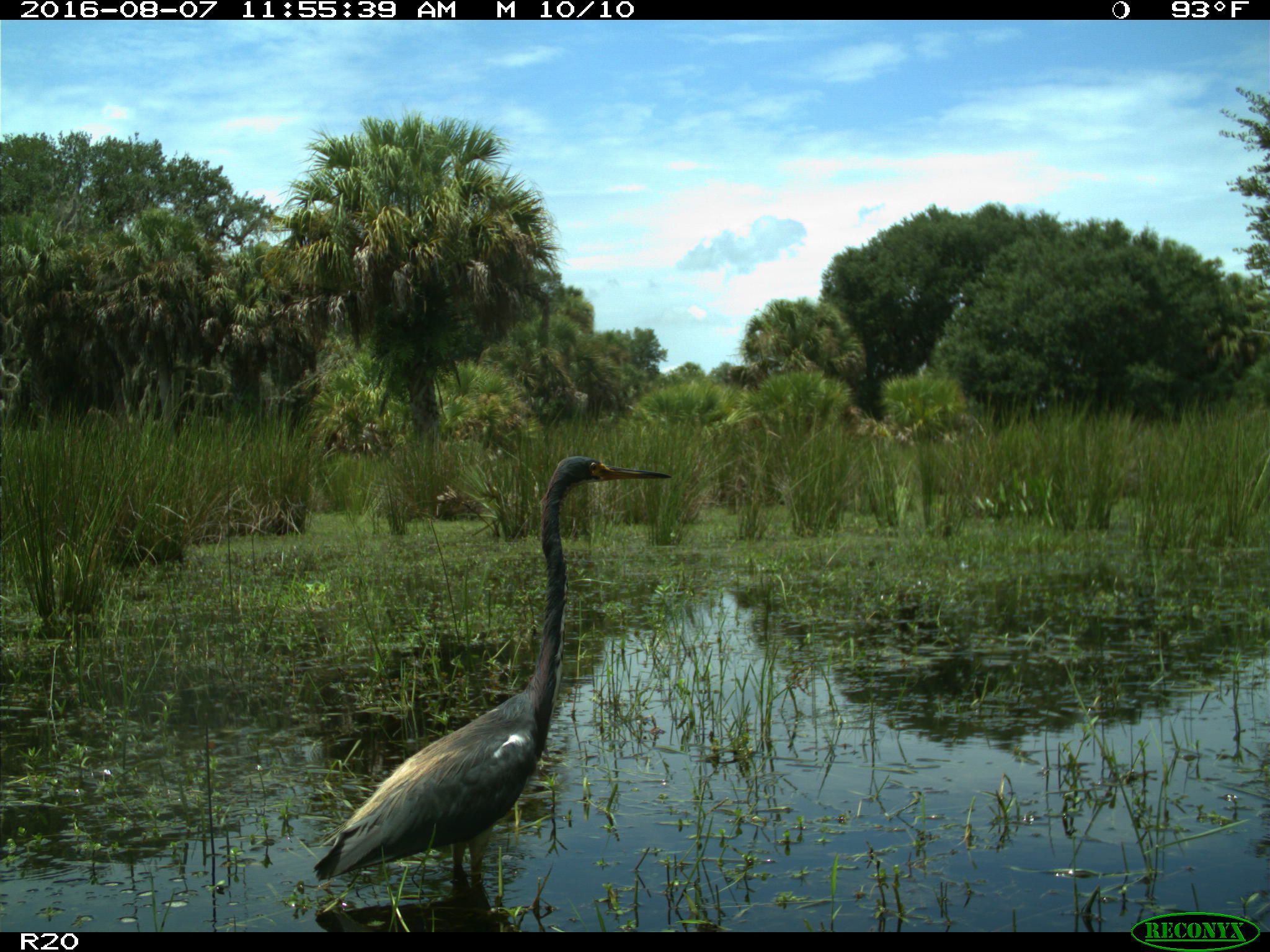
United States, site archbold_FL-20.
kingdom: Animalia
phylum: Chordata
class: Aves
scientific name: Aves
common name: birds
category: unidentified bird